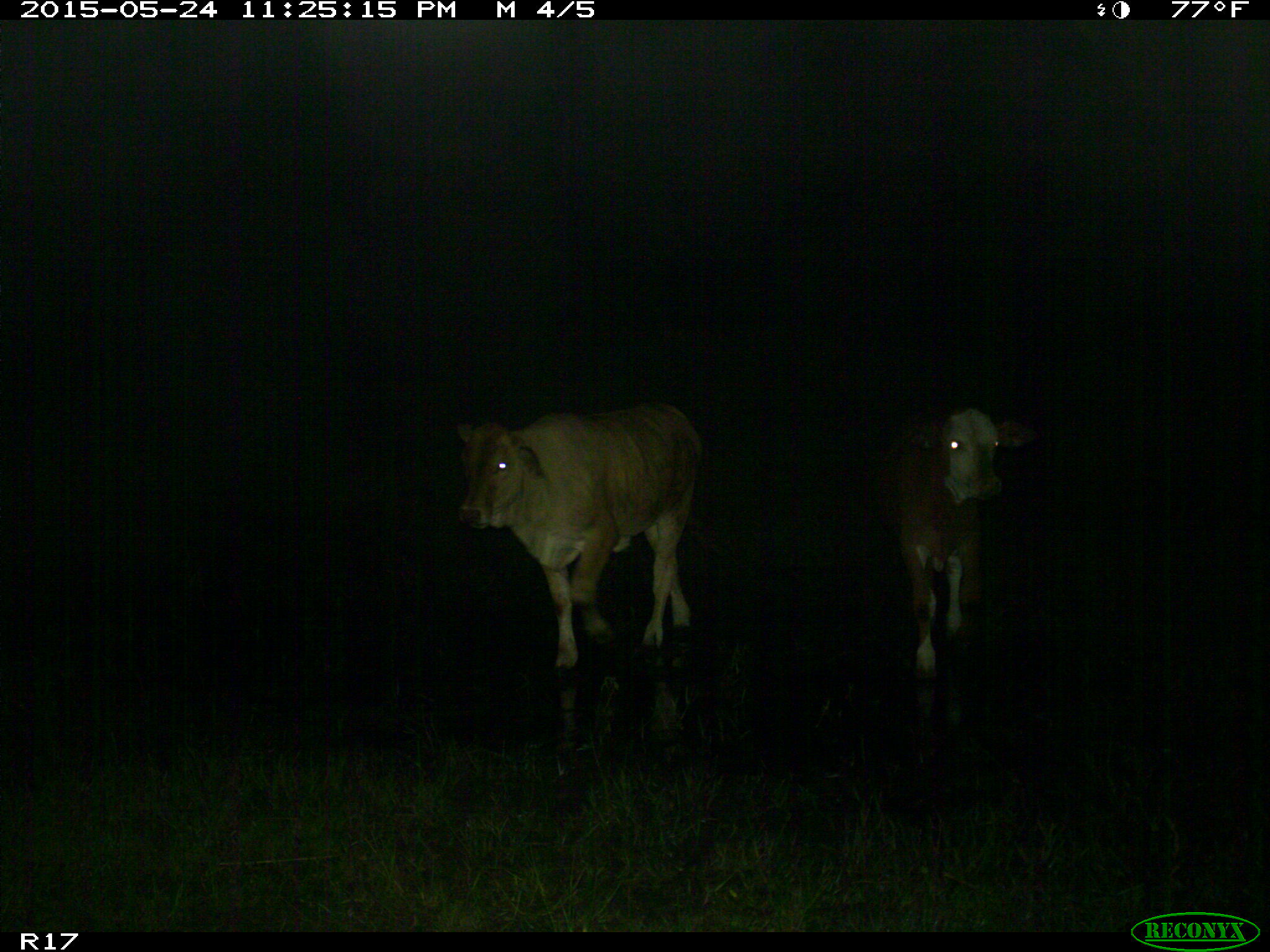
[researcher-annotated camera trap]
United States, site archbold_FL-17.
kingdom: Animalia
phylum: Chordata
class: Mammalia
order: Artiodactyla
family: Bovidae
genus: Bos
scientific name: Bos taurus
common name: domestic cow